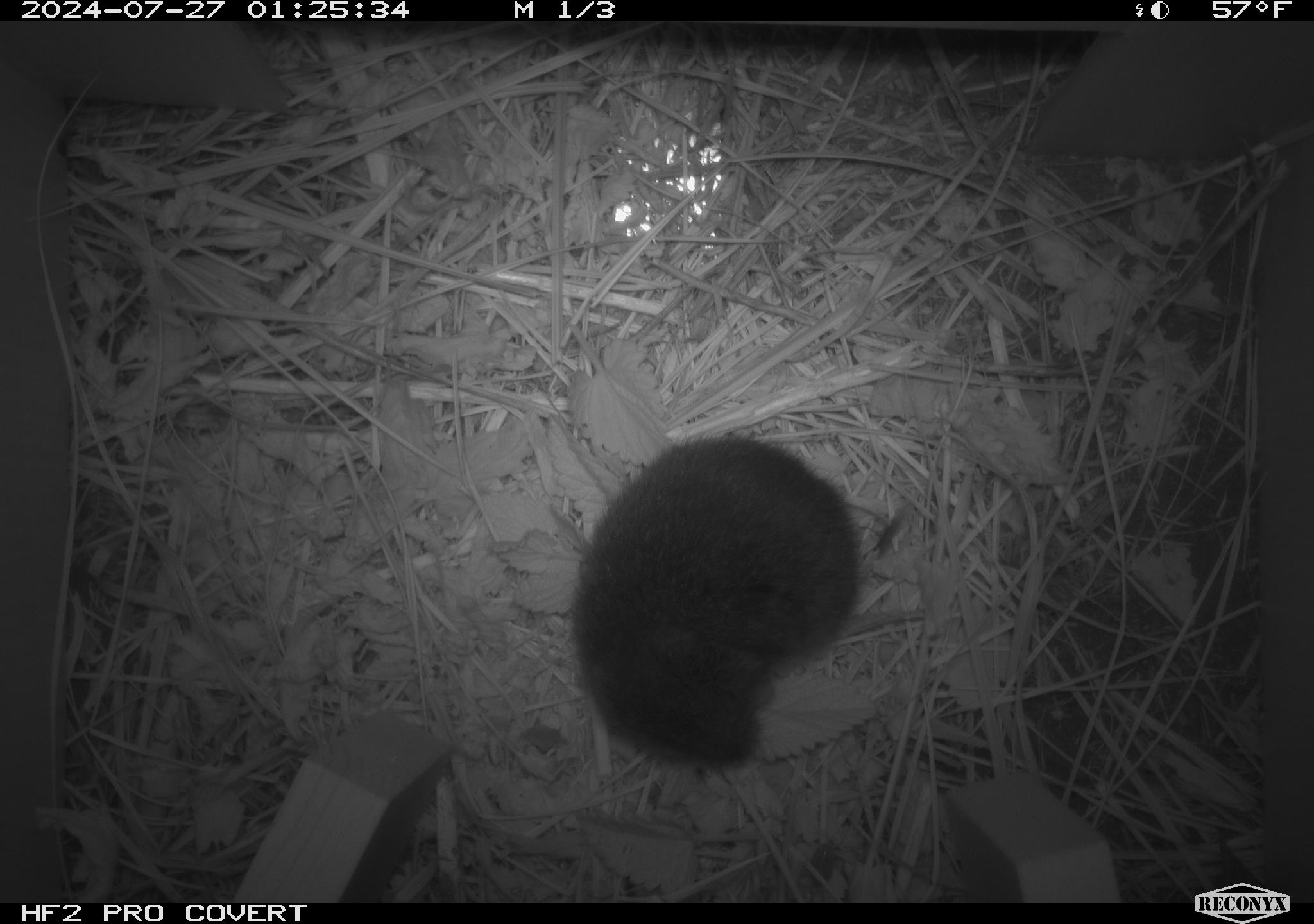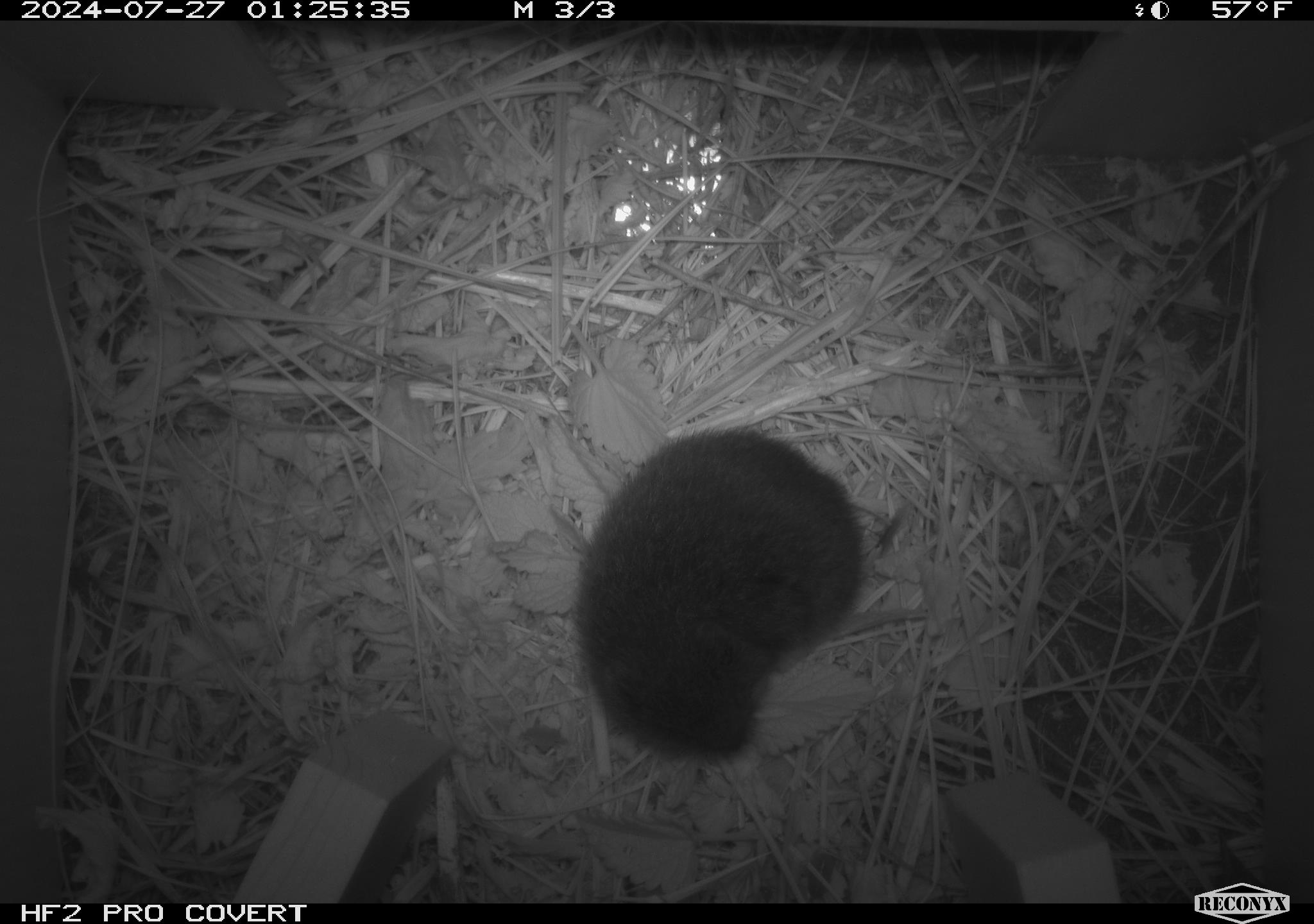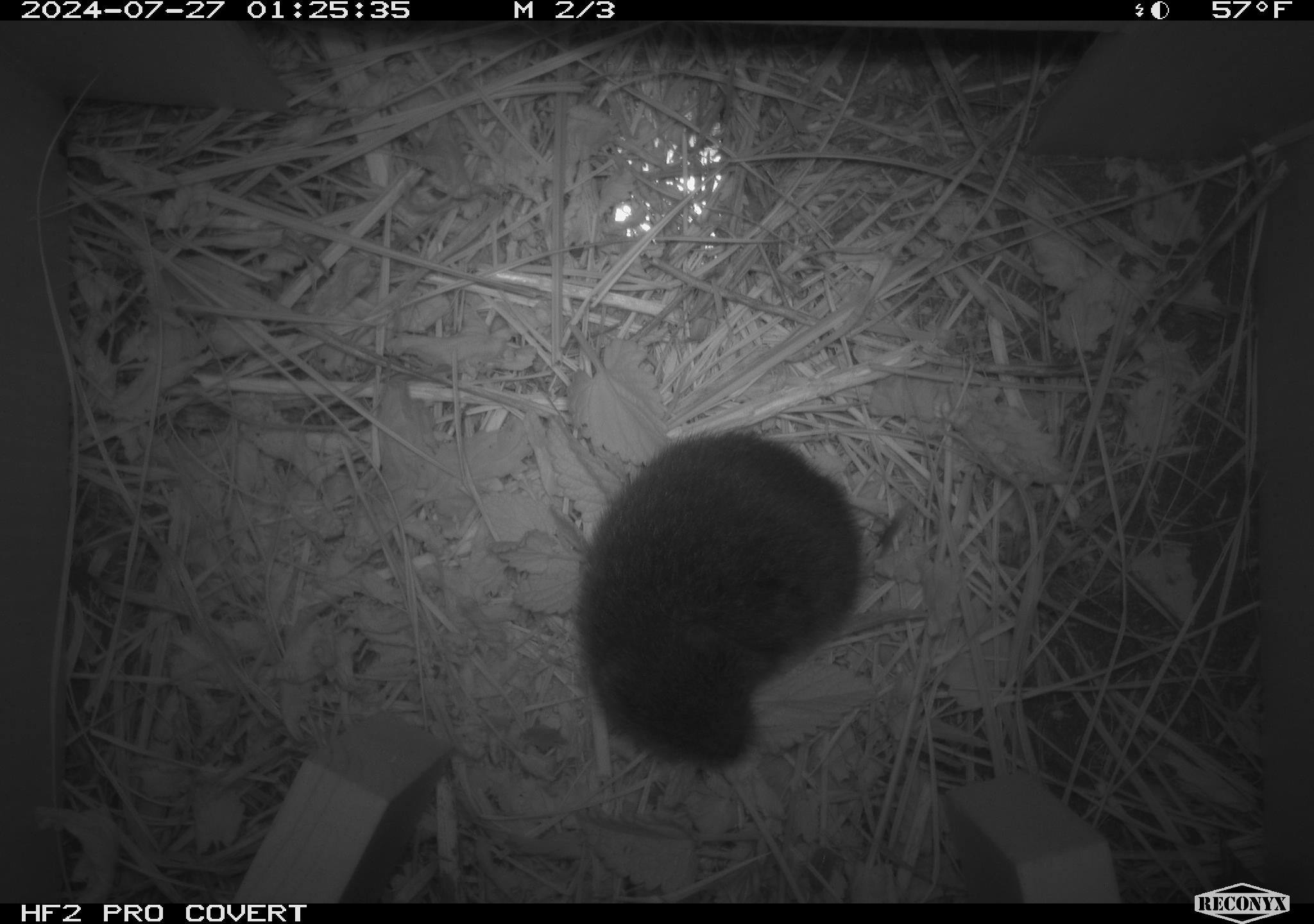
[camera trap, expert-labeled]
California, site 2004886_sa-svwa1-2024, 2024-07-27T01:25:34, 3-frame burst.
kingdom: Animalia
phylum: Chordata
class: Mammalia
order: Rodentia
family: Cricetidae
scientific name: Arvicolinae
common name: voles, lemmings, and muskrats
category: arvicolinae subfamily